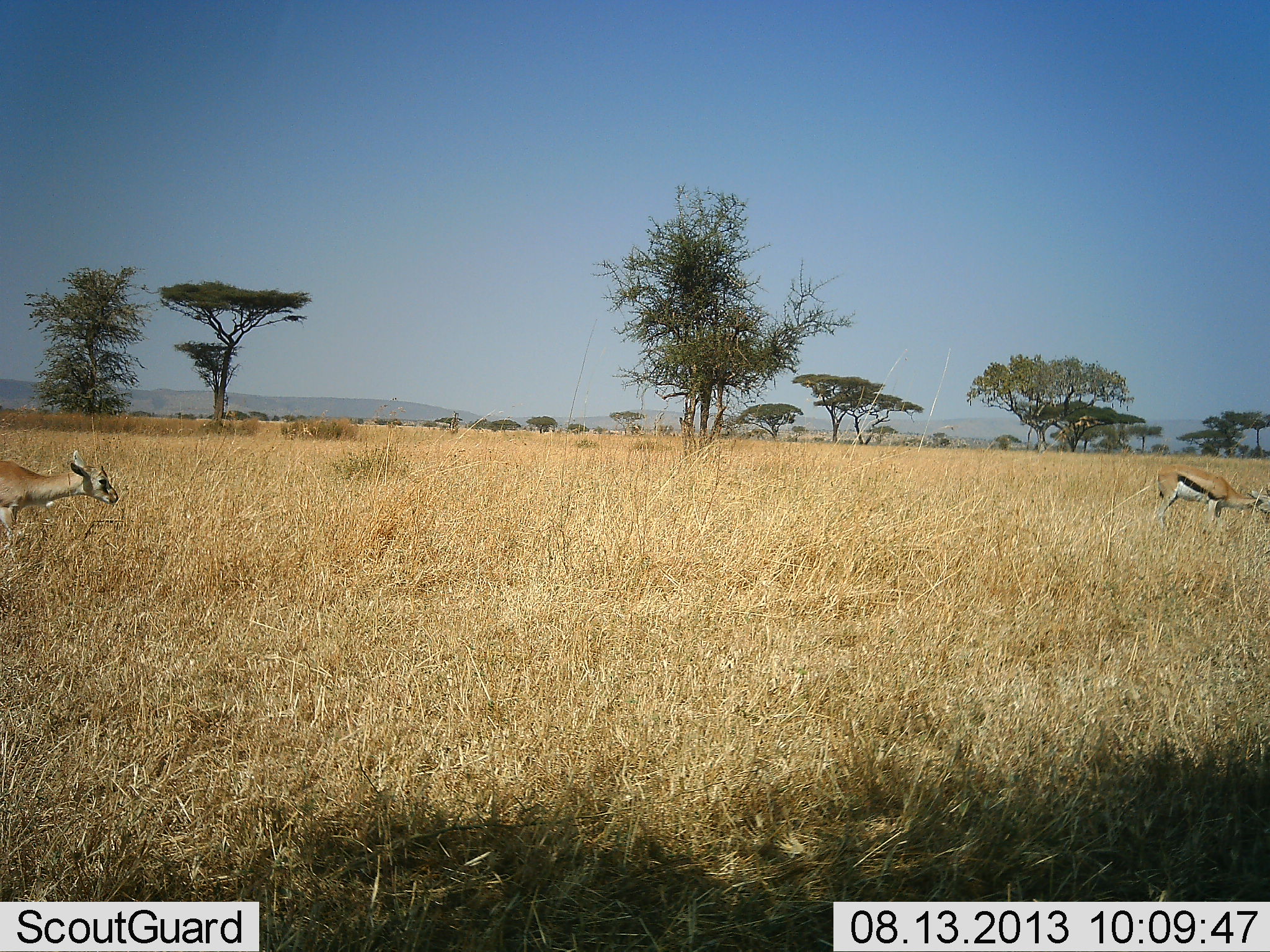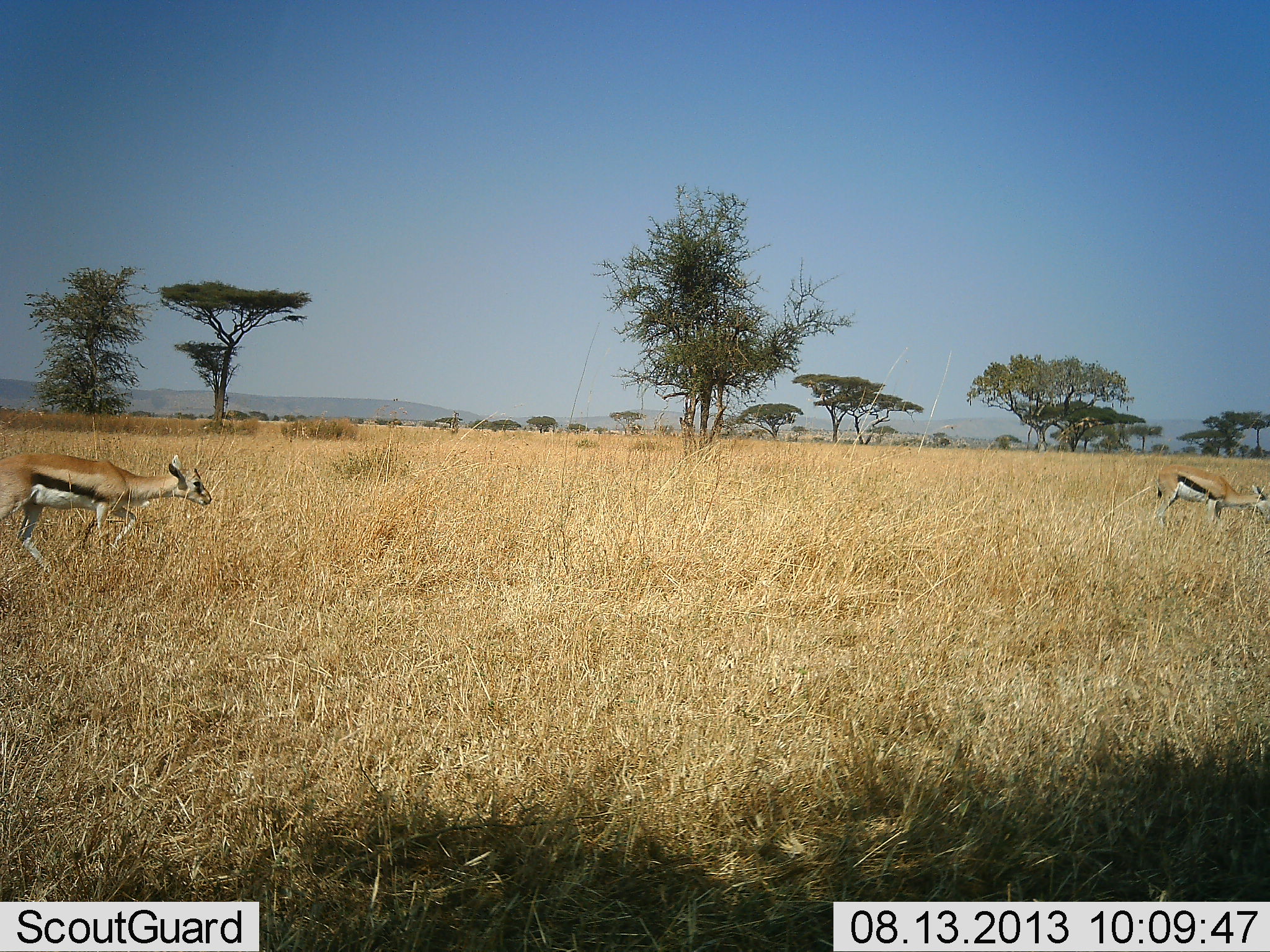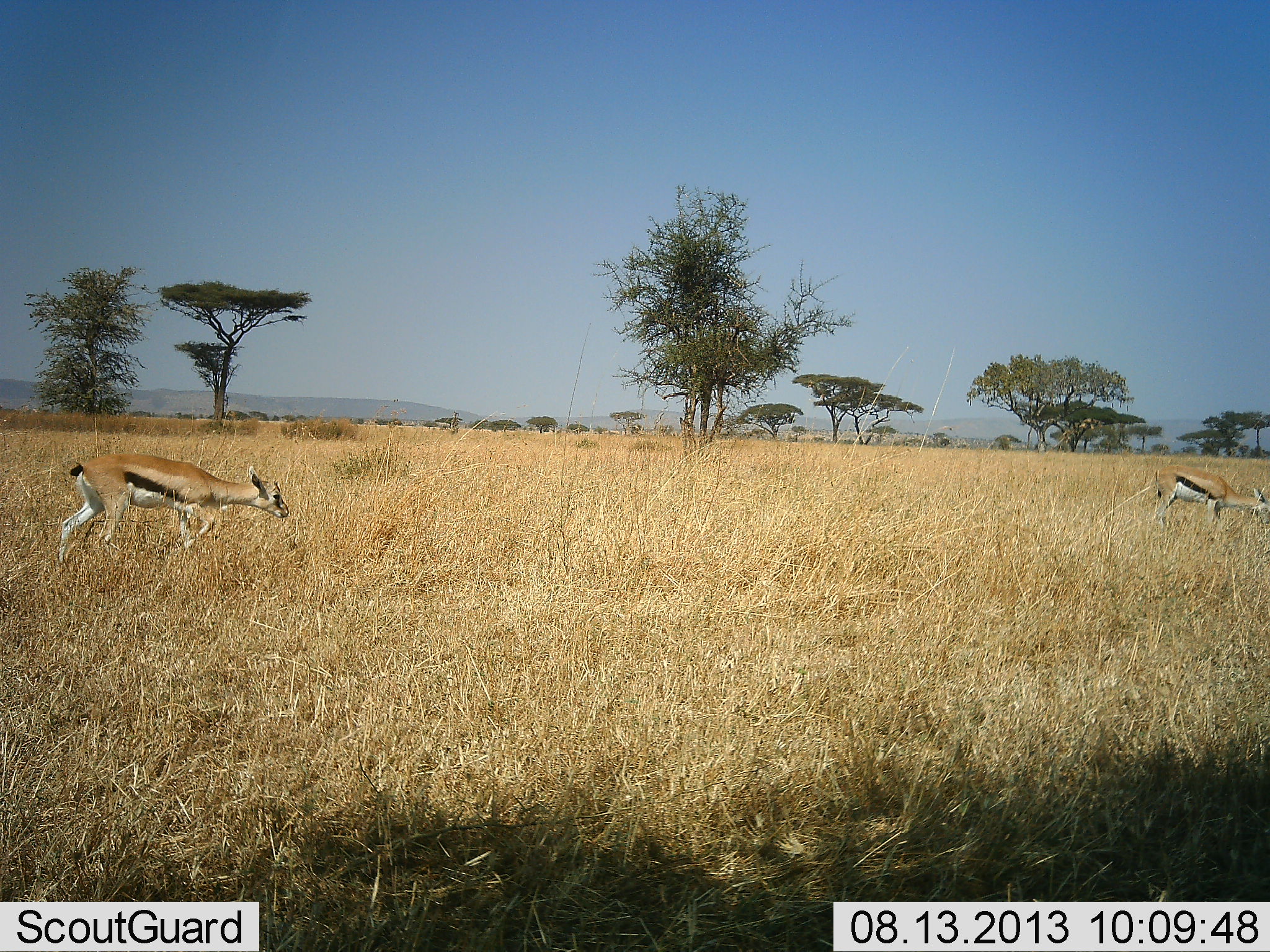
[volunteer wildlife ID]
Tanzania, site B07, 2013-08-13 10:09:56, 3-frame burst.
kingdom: Animalia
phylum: Chordata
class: Mammalia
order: Artiodactyla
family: Bovidae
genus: Eudorcas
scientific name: Eudorcas thomsonii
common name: thomson's gazelle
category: gazellethomsons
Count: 2.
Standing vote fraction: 60%.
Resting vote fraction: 0%.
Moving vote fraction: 70%.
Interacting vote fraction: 0%.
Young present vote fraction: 10%.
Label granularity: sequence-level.